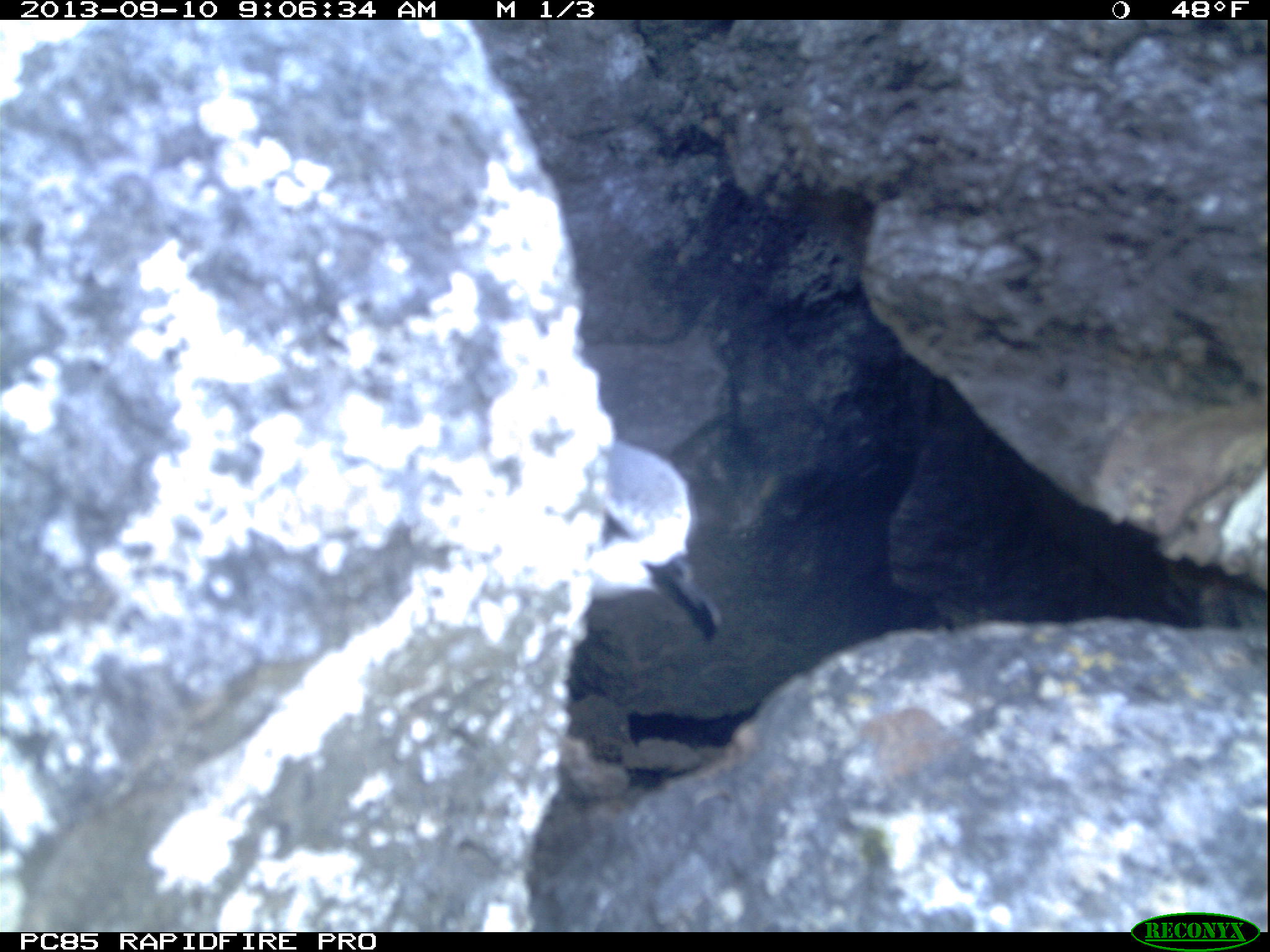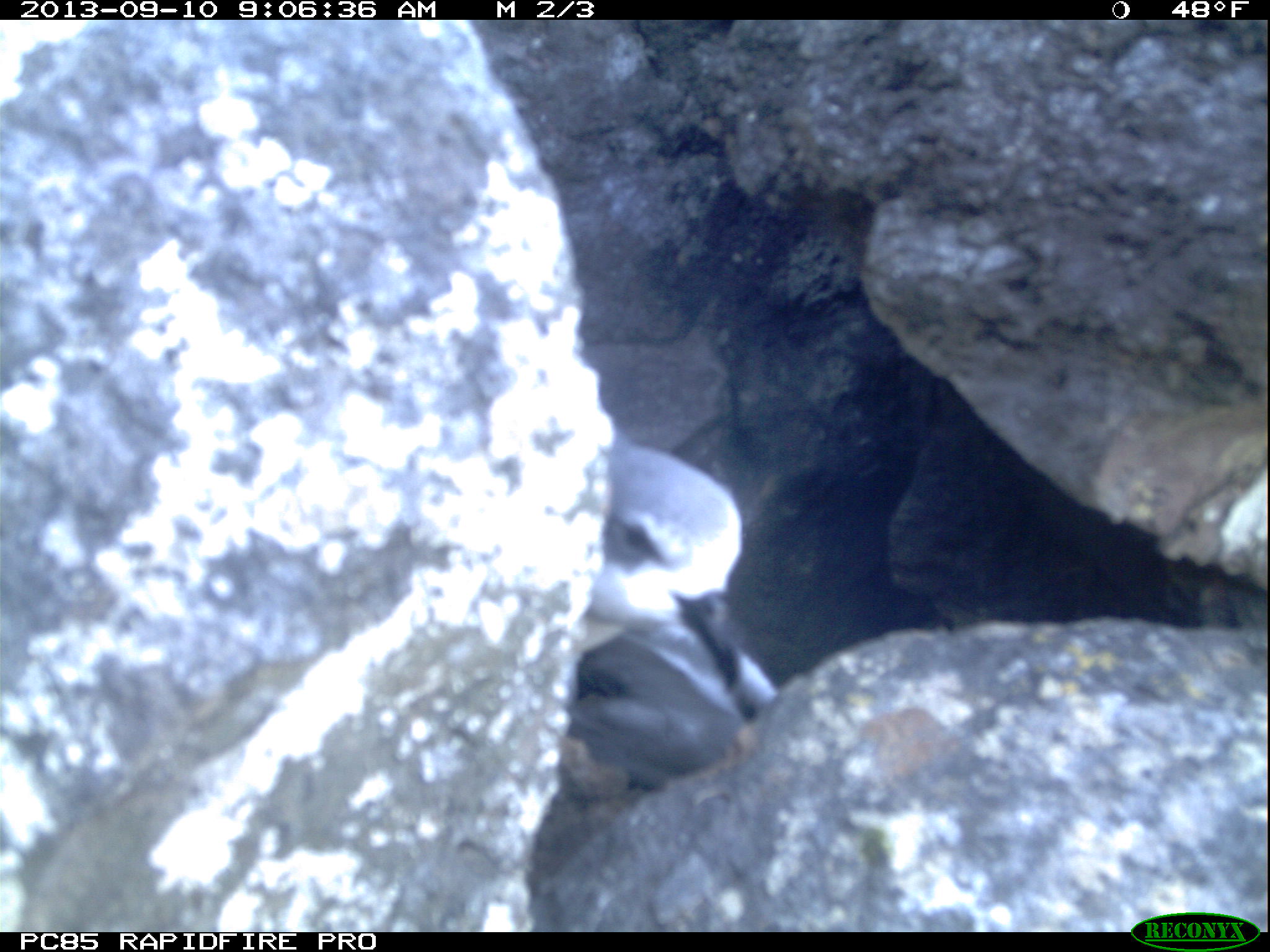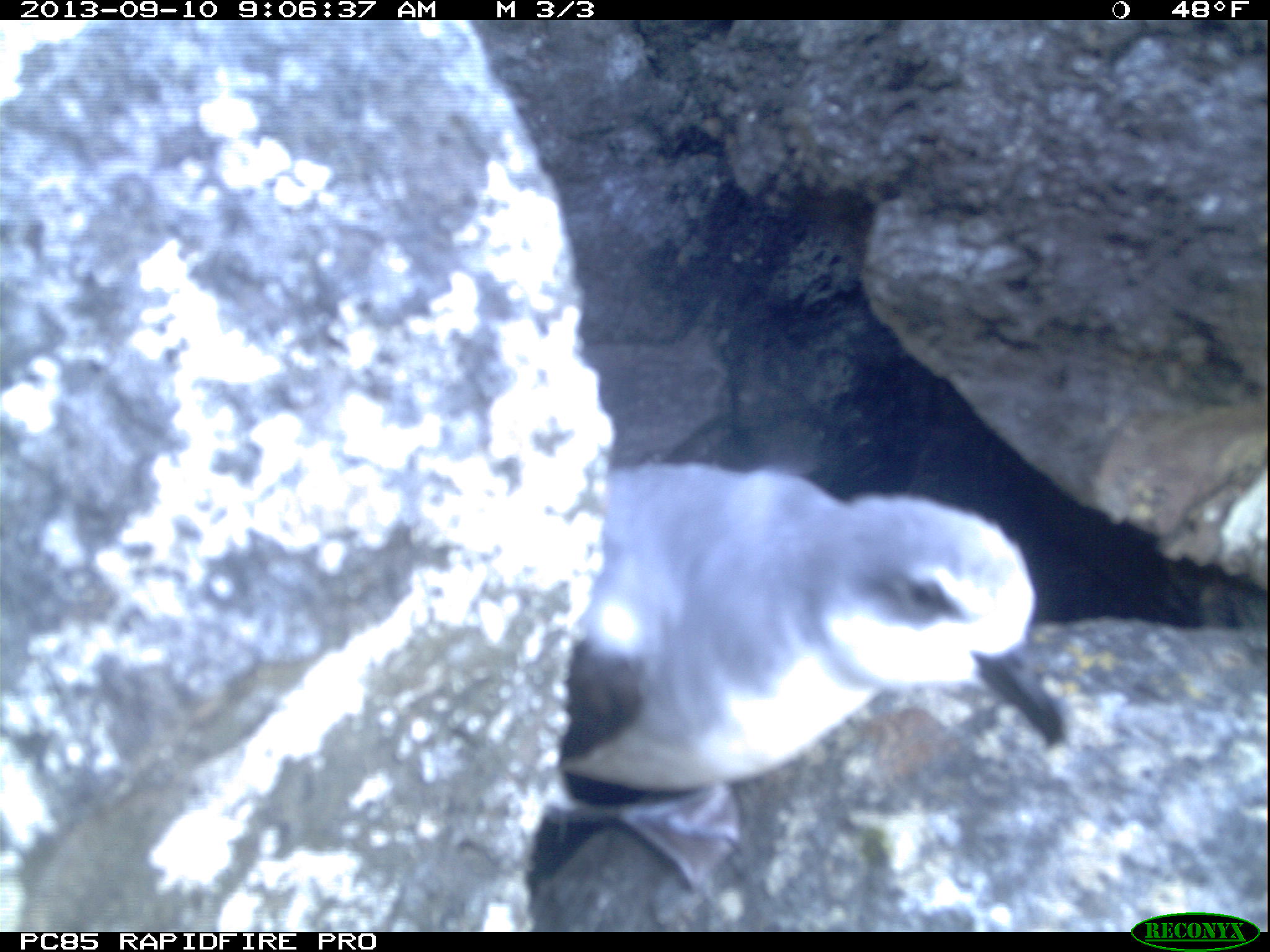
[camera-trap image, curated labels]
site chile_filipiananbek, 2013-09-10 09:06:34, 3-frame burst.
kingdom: Animalia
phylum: Chordata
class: Aves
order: Procellariiformes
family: Procellariidae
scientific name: Procellariidae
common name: petrel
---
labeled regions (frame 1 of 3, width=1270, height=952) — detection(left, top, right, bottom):
petrel: detection(580, 427, 734, 640)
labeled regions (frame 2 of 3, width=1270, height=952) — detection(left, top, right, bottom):
petrel: detection(537, 428, 772, 743)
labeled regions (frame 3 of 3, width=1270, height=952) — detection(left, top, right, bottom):
petrel: detection(515, 452, 1094, 922)